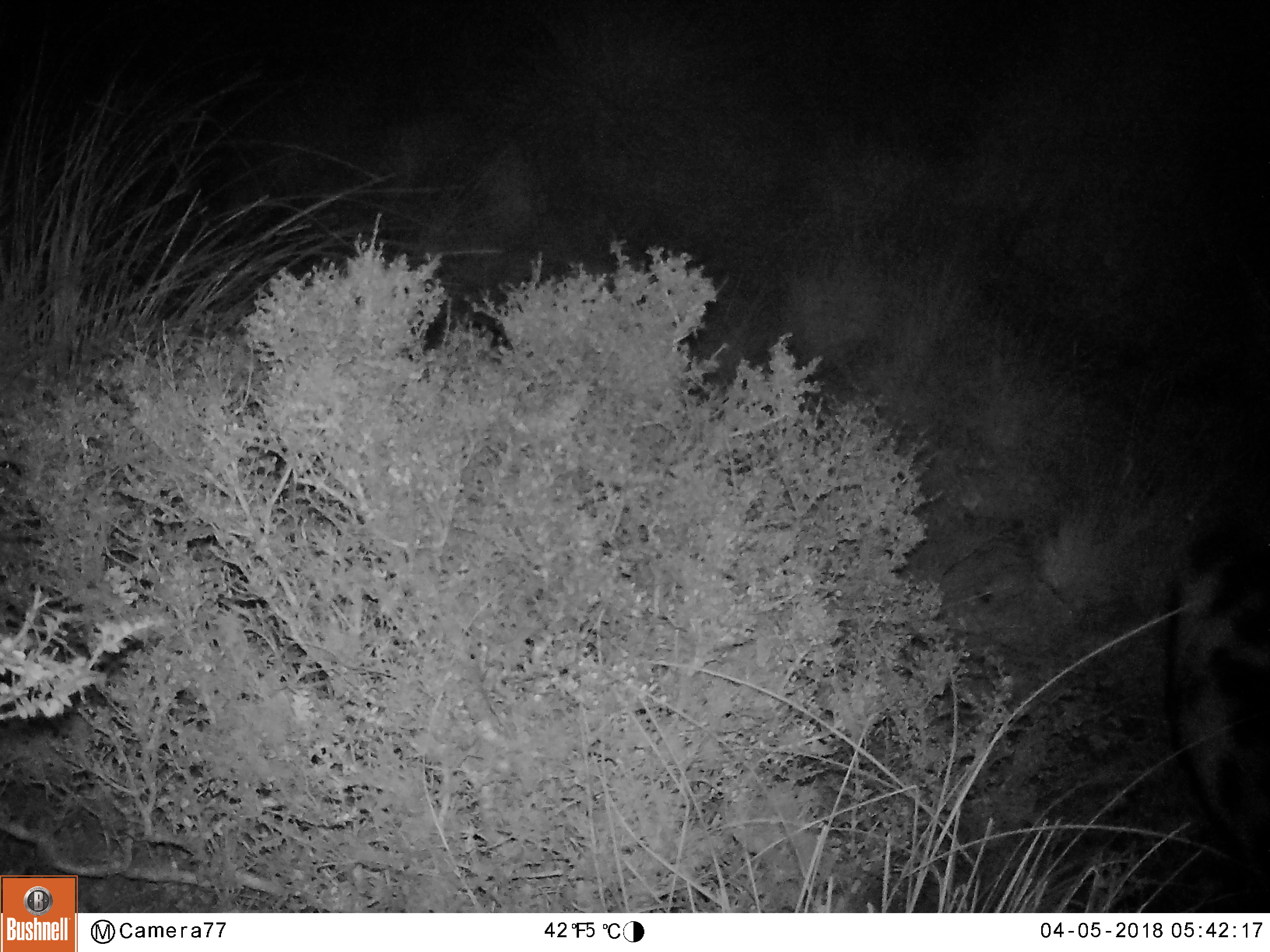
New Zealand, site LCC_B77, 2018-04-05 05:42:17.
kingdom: Animalia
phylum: Chordata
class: Mammalia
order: Artiodactyla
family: Suidae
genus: Sus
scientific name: Sus scrofa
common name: pig